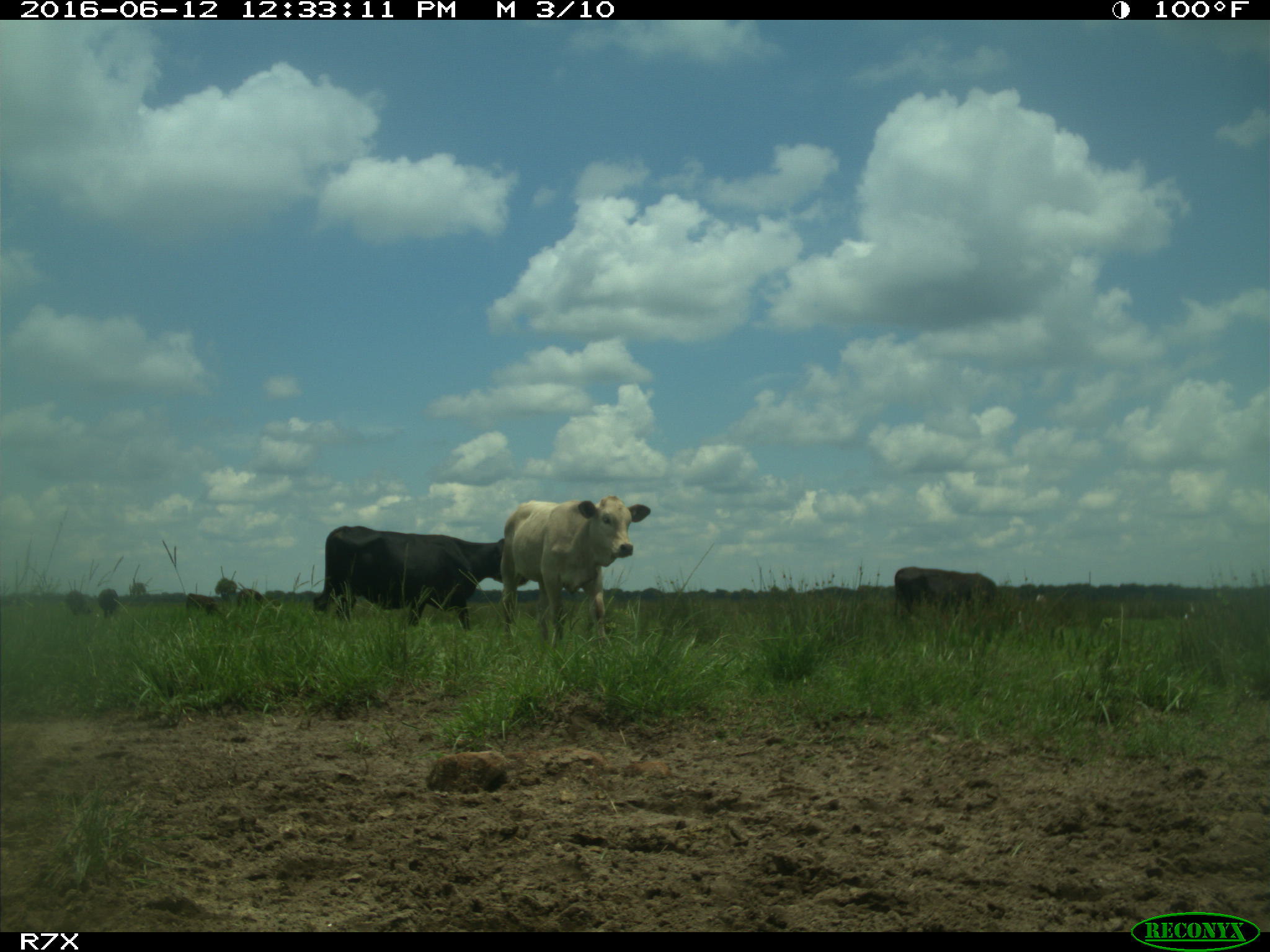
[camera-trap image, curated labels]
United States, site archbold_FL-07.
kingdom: Animalia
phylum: Chordata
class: Mammalia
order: Artiodactyla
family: Bovidae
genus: Bos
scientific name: Bos taurus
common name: domestic cow